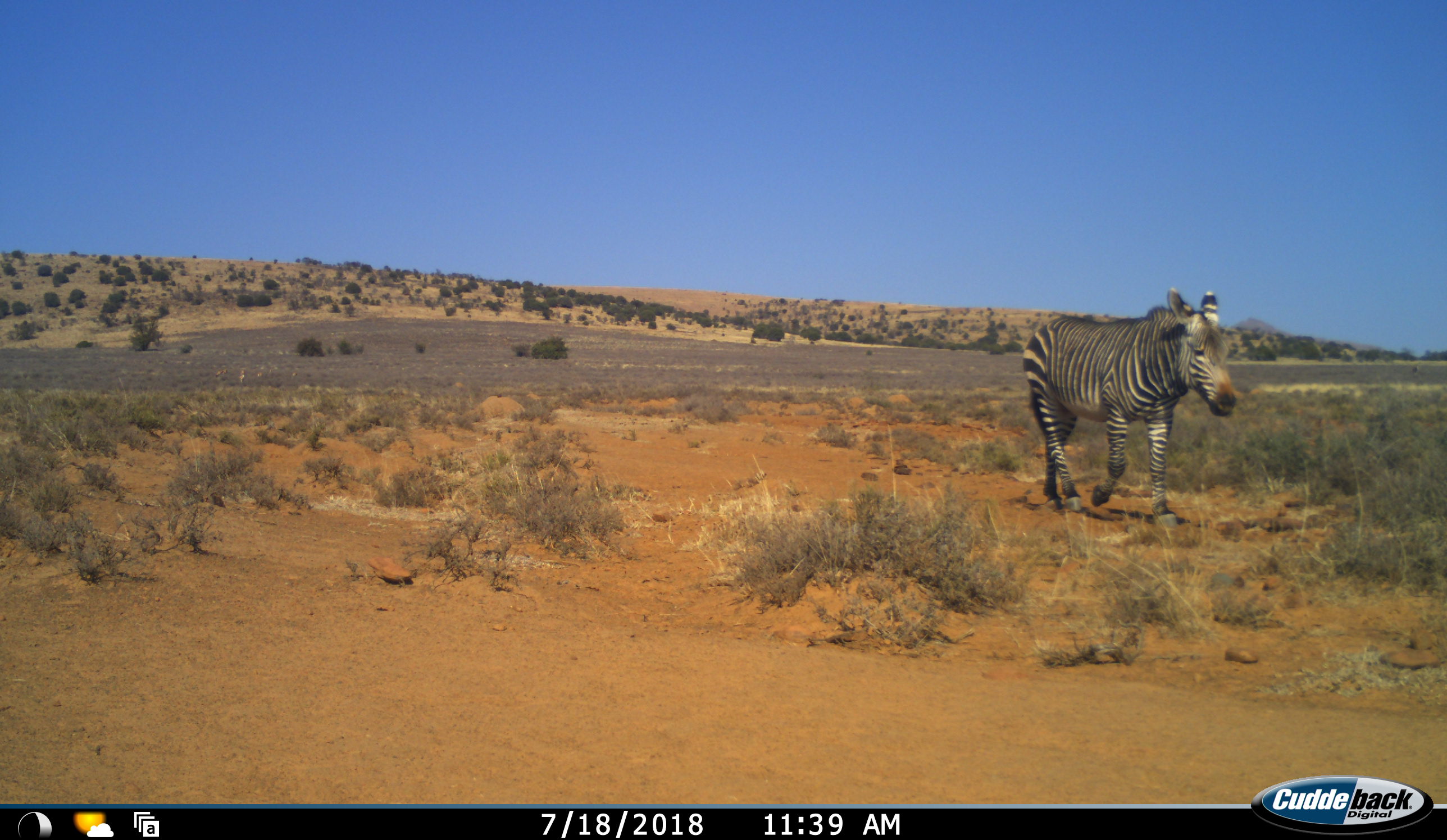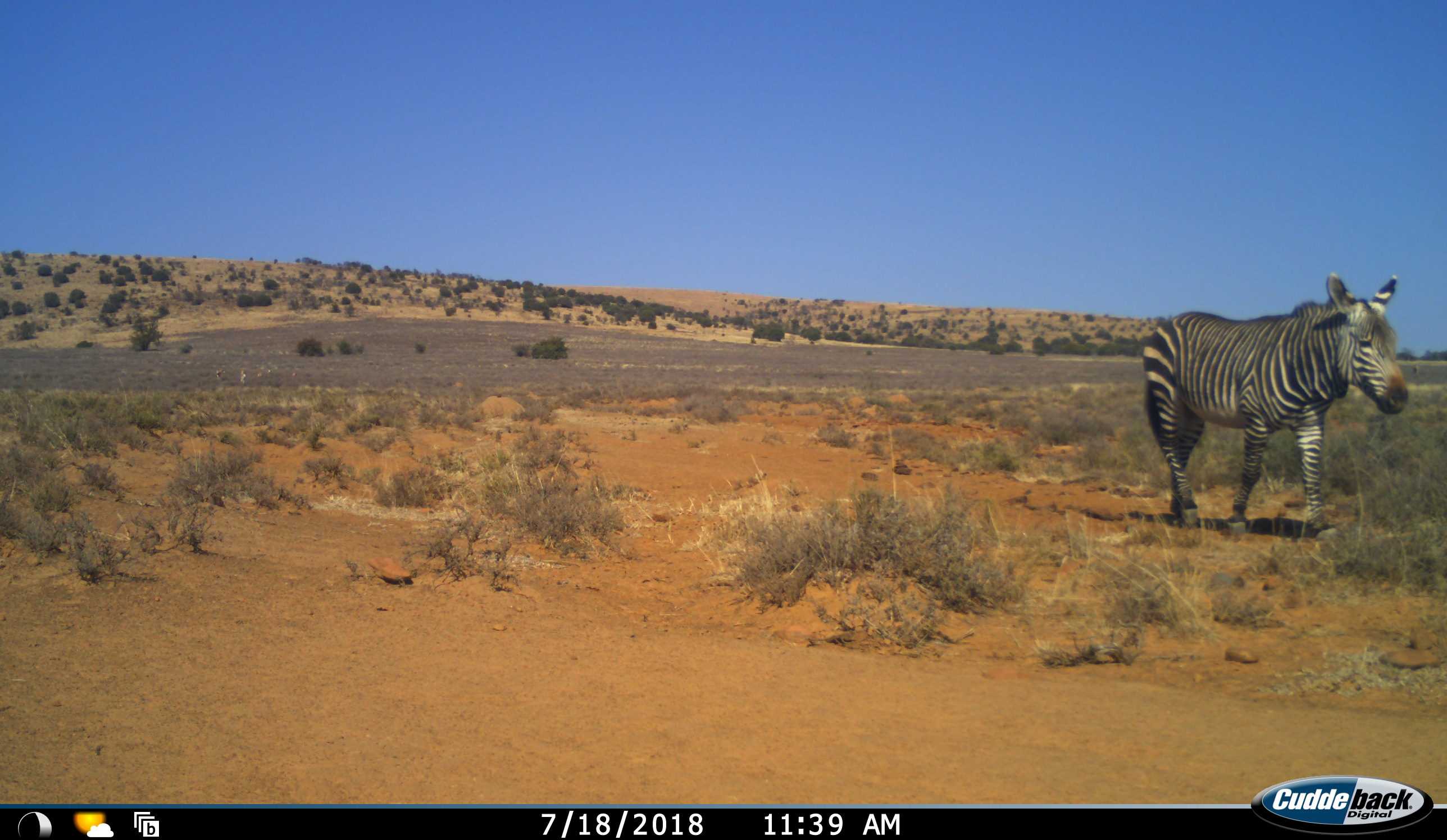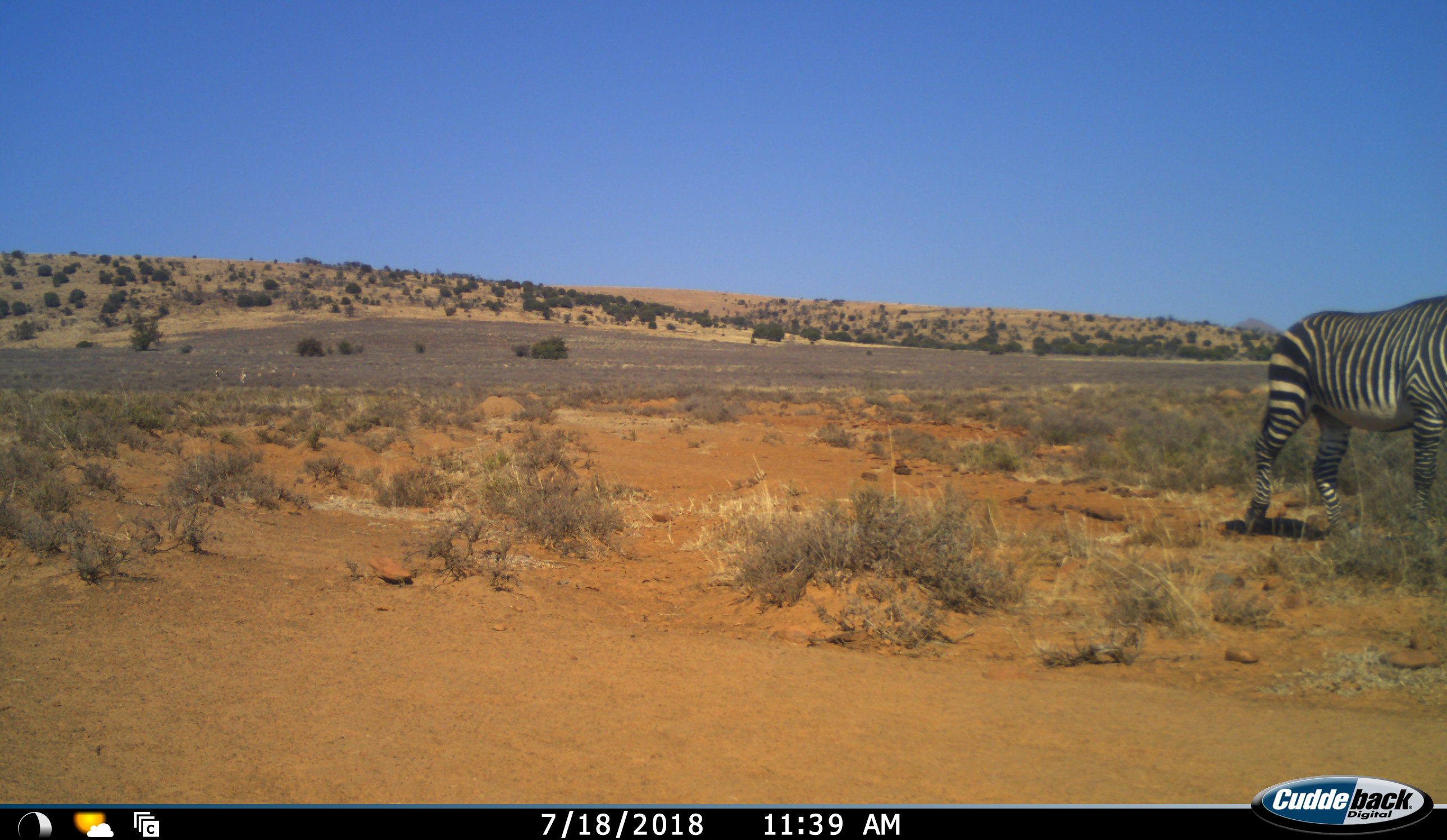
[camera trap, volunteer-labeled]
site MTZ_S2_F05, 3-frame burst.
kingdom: Animalia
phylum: Chordata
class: Mammalia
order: Perissodactyla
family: Equidae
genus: Equus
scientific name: Equus zebra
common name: mountain zebra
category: zebramountain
Zebramountain (mountain zebra) (Equus zebra), count 1. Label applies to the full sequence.